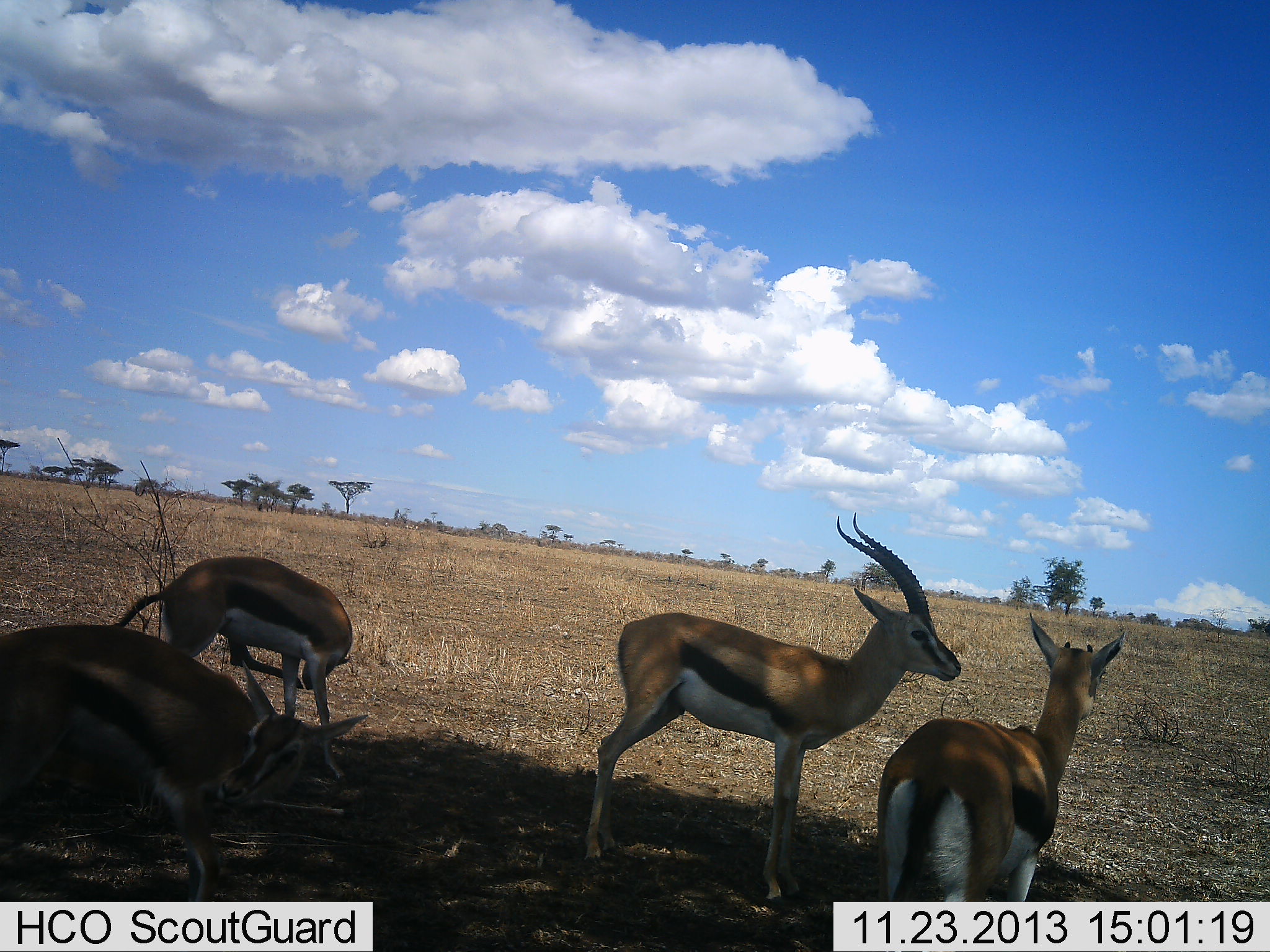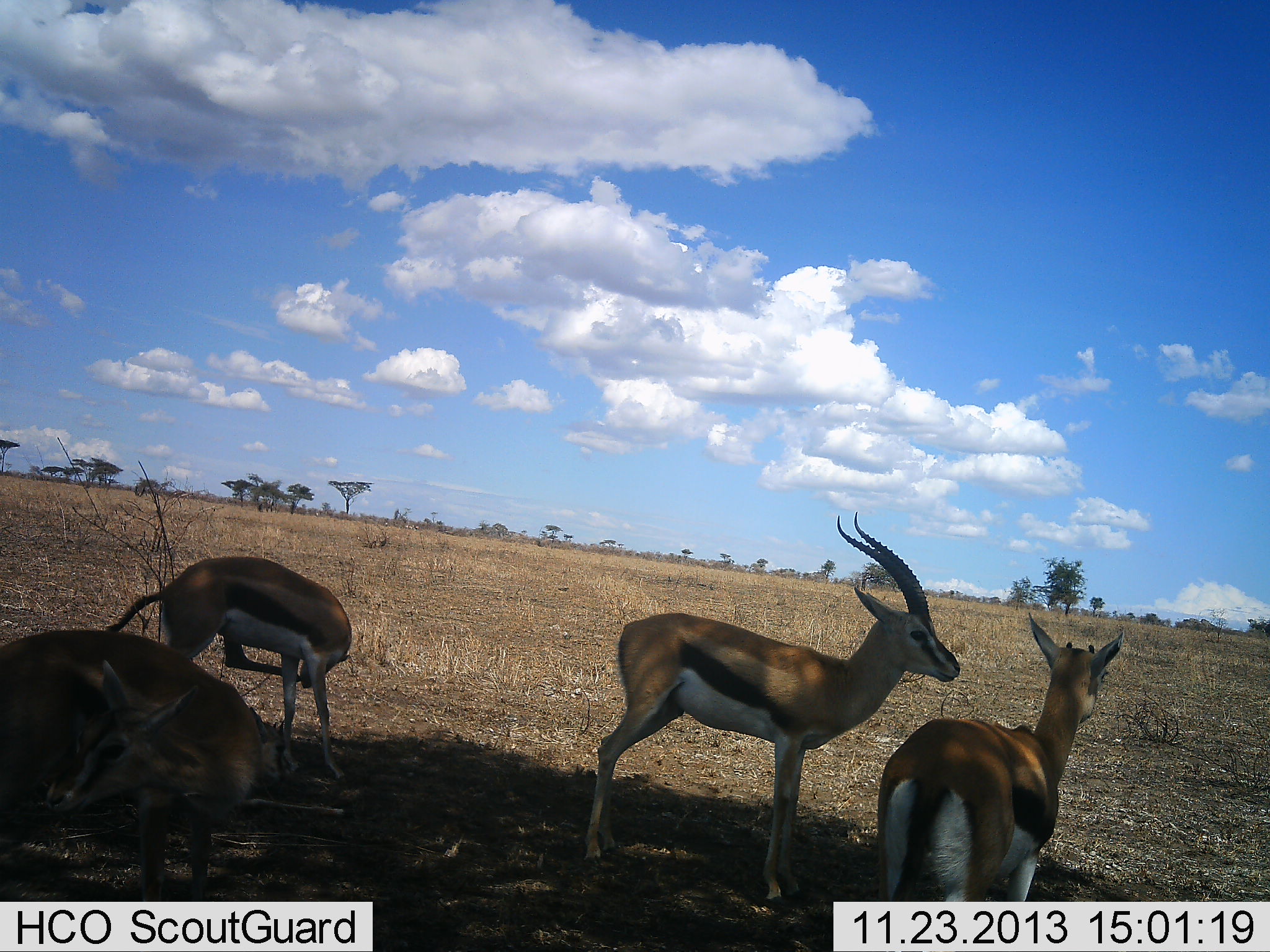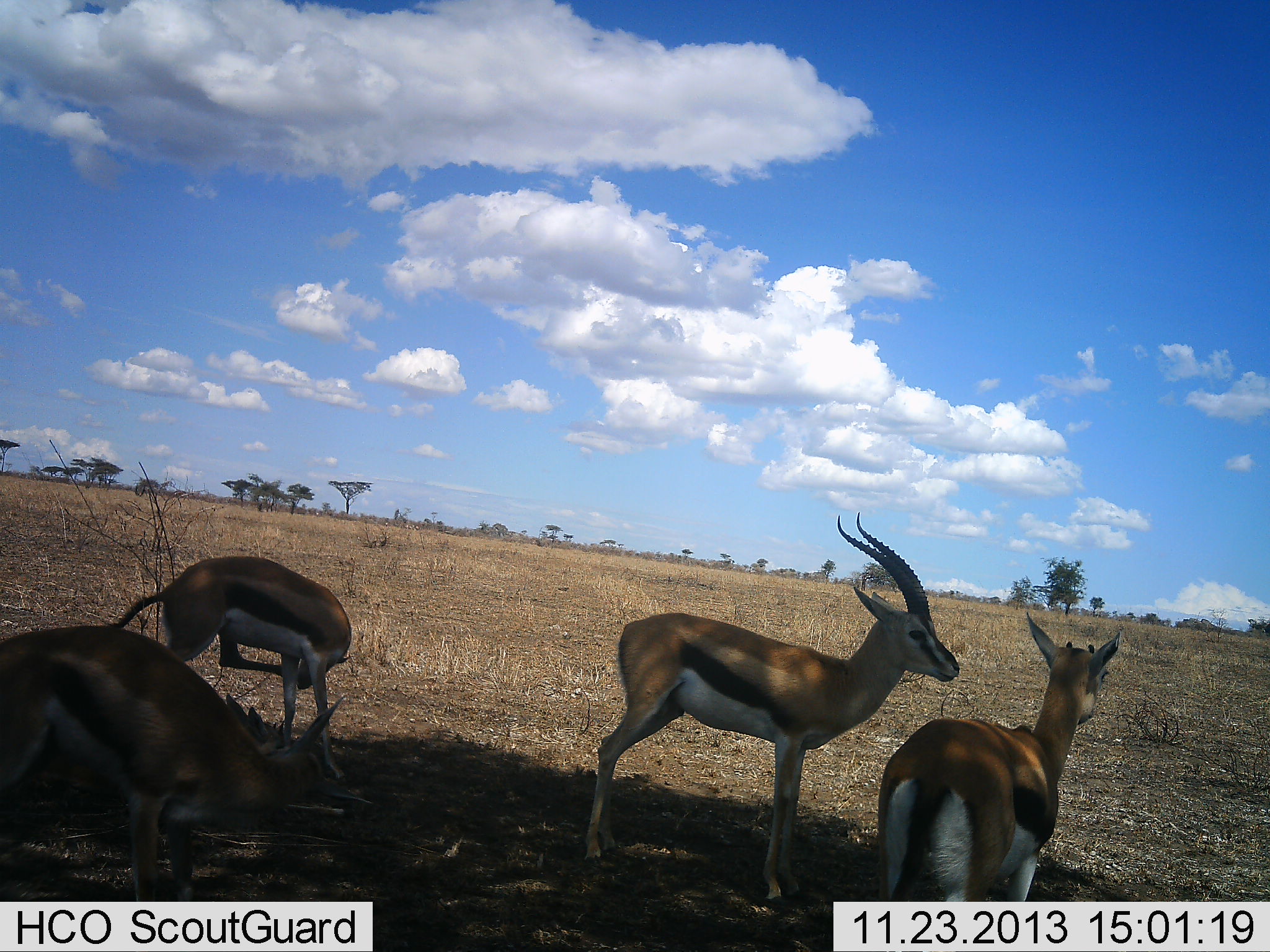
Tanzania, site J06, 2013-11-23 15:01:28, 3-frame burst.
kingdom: Animalia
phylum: Chordata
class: Mammalia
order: Artiodactyla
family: Bovidae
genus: Eudorcas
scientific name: Eudorcas thomsonii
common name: thomson's gazelle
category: gazellethomsons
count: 4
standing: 100%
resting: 20%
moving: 0%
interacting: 0%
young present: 10%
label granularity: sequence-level